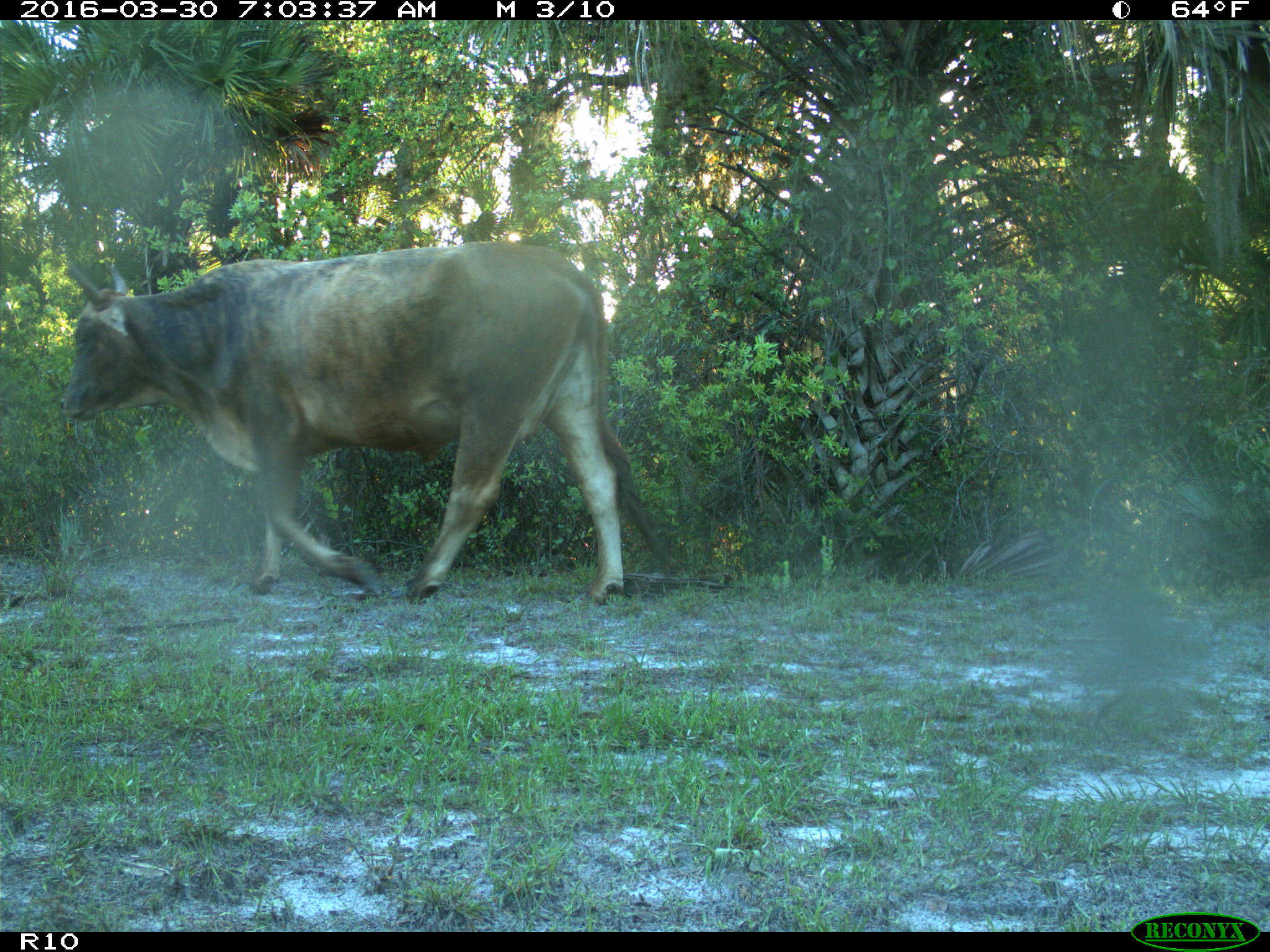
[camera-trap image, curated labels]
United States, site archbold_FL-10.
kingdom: Animalia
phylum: Chordata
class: Mammalia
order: Artiodactyla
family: Bovidae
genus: Bos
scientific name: Bos taurus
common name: domestic cow